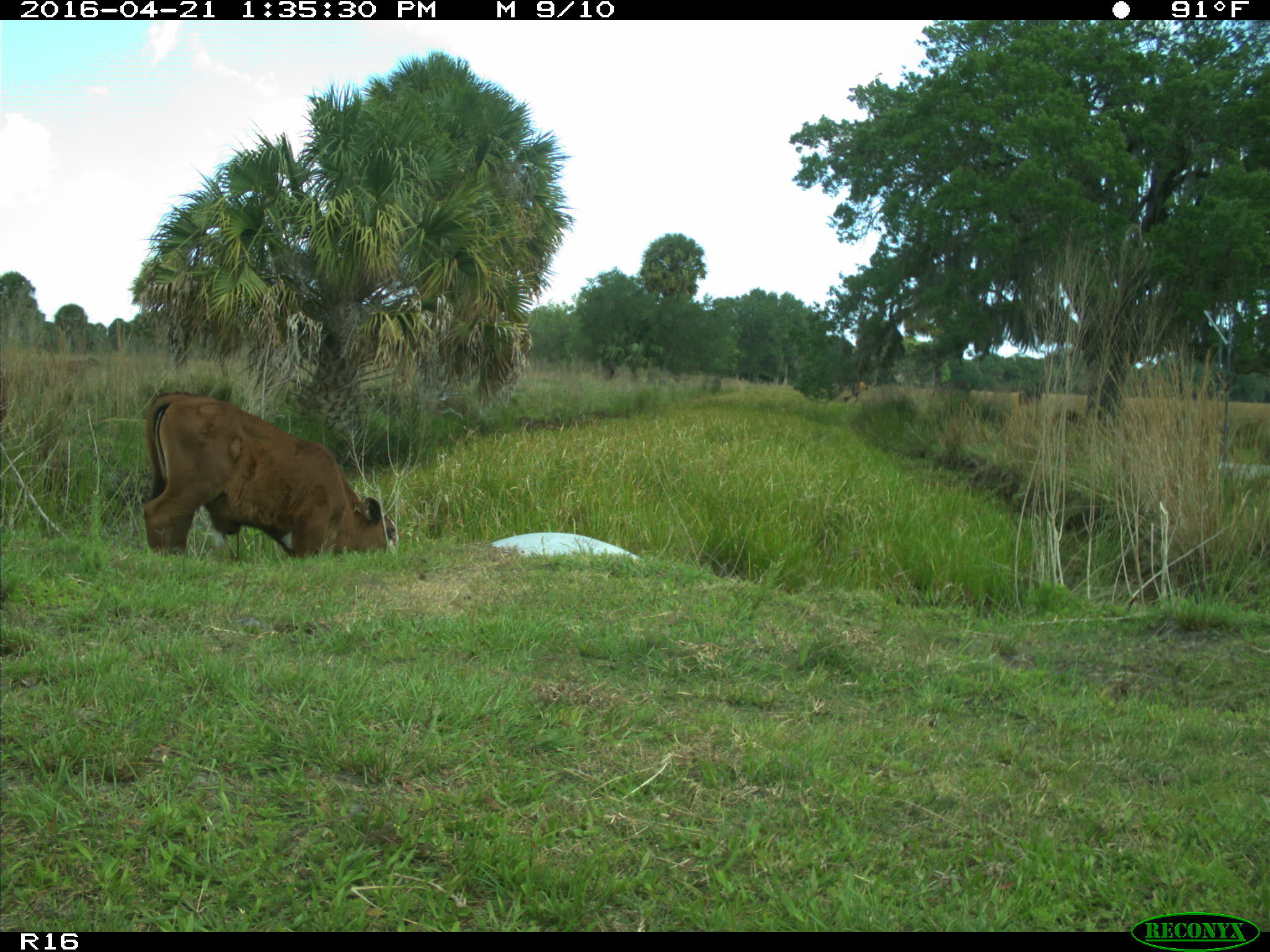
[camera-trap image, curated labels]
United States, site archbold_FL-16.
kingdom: Animalia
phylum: Chordata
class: Mammalia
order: Artiodactyla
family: Bovidae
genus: Bos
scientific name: Bos taurus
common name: domestic cow